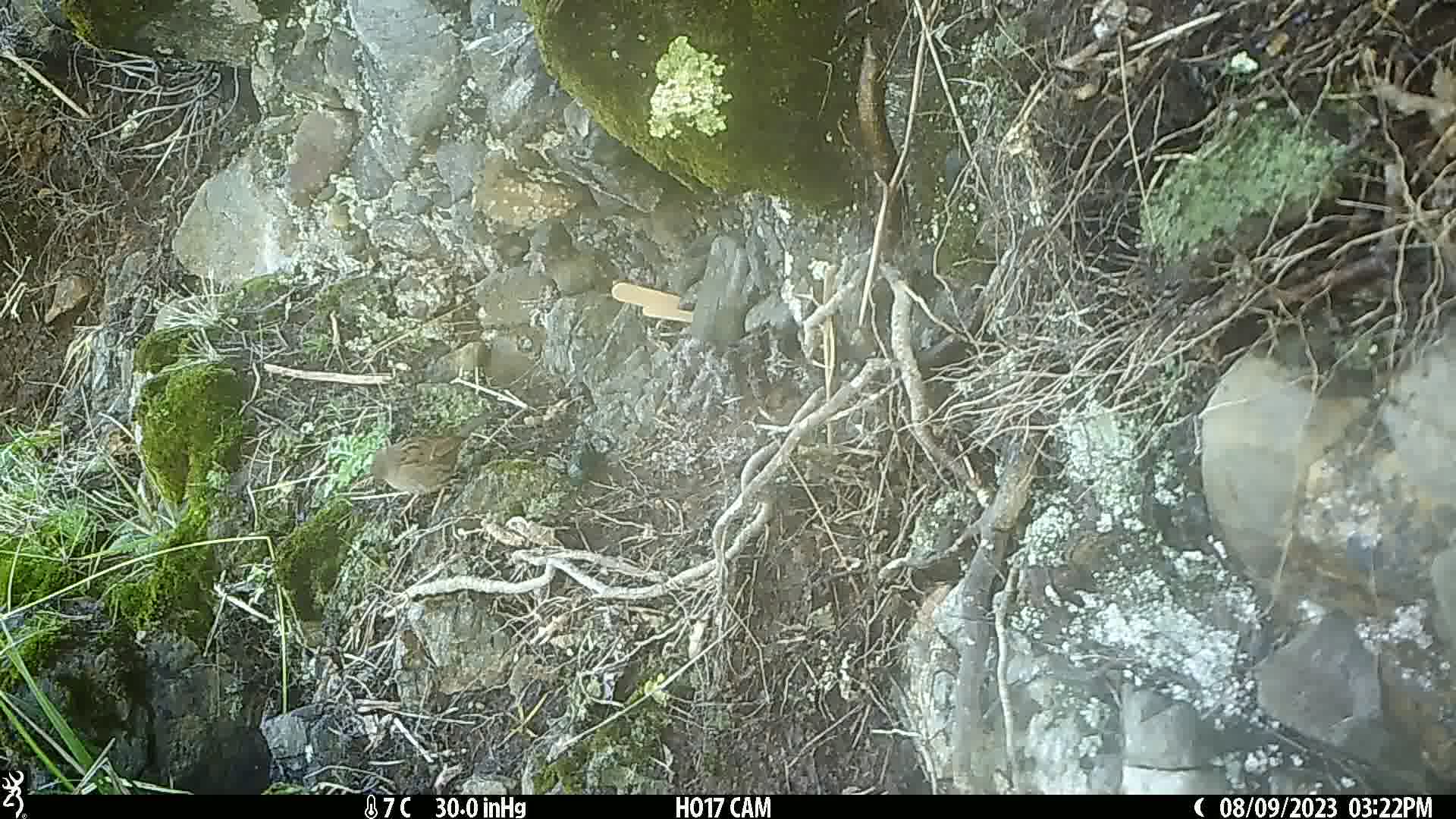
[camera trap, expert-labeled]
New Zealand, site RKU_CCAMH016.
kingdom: Animalia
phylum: Chordata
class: Aves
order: Passeriformes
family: Prunellidae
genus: Prunella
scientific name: Prunella modularis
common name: dunnock